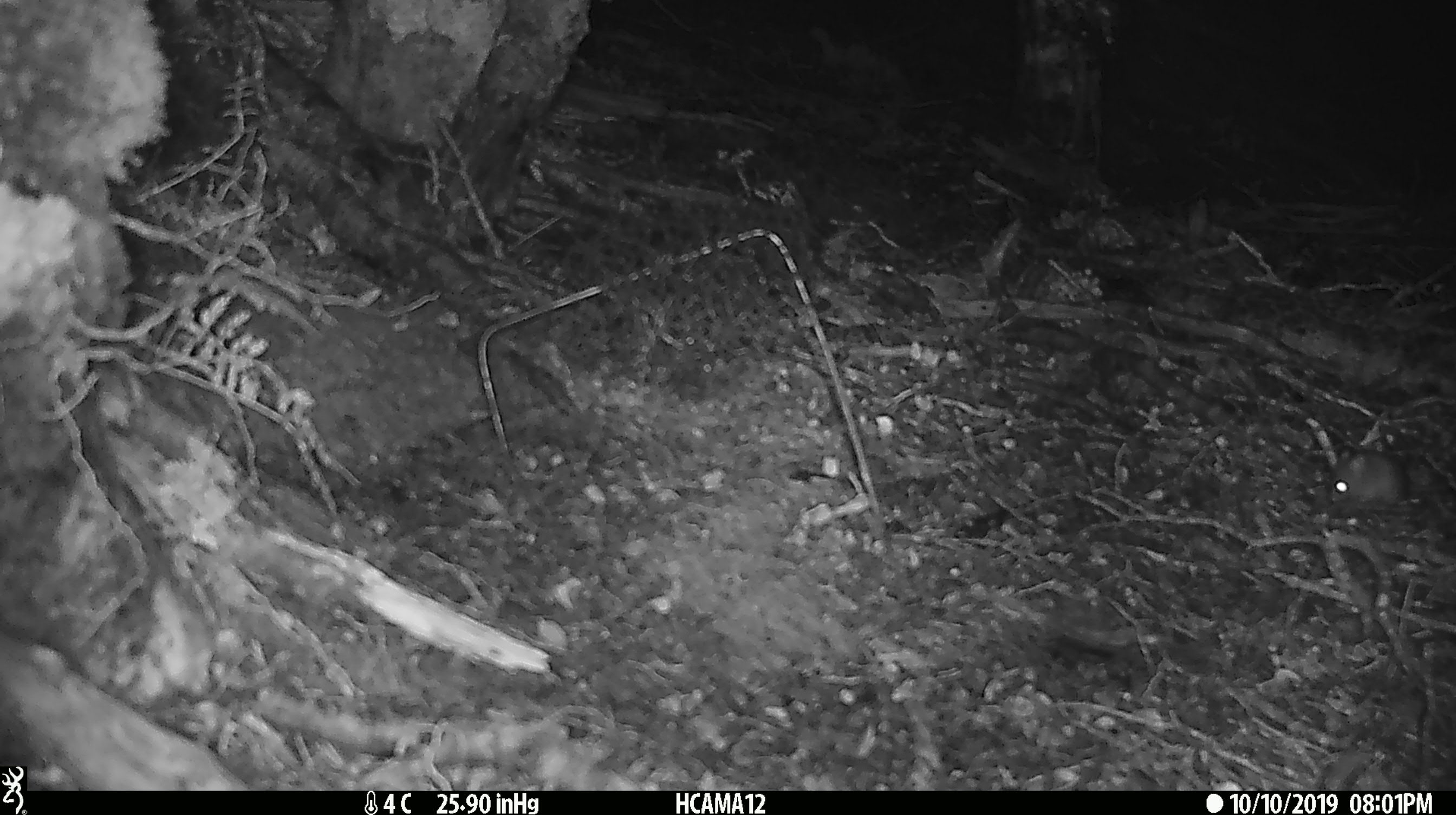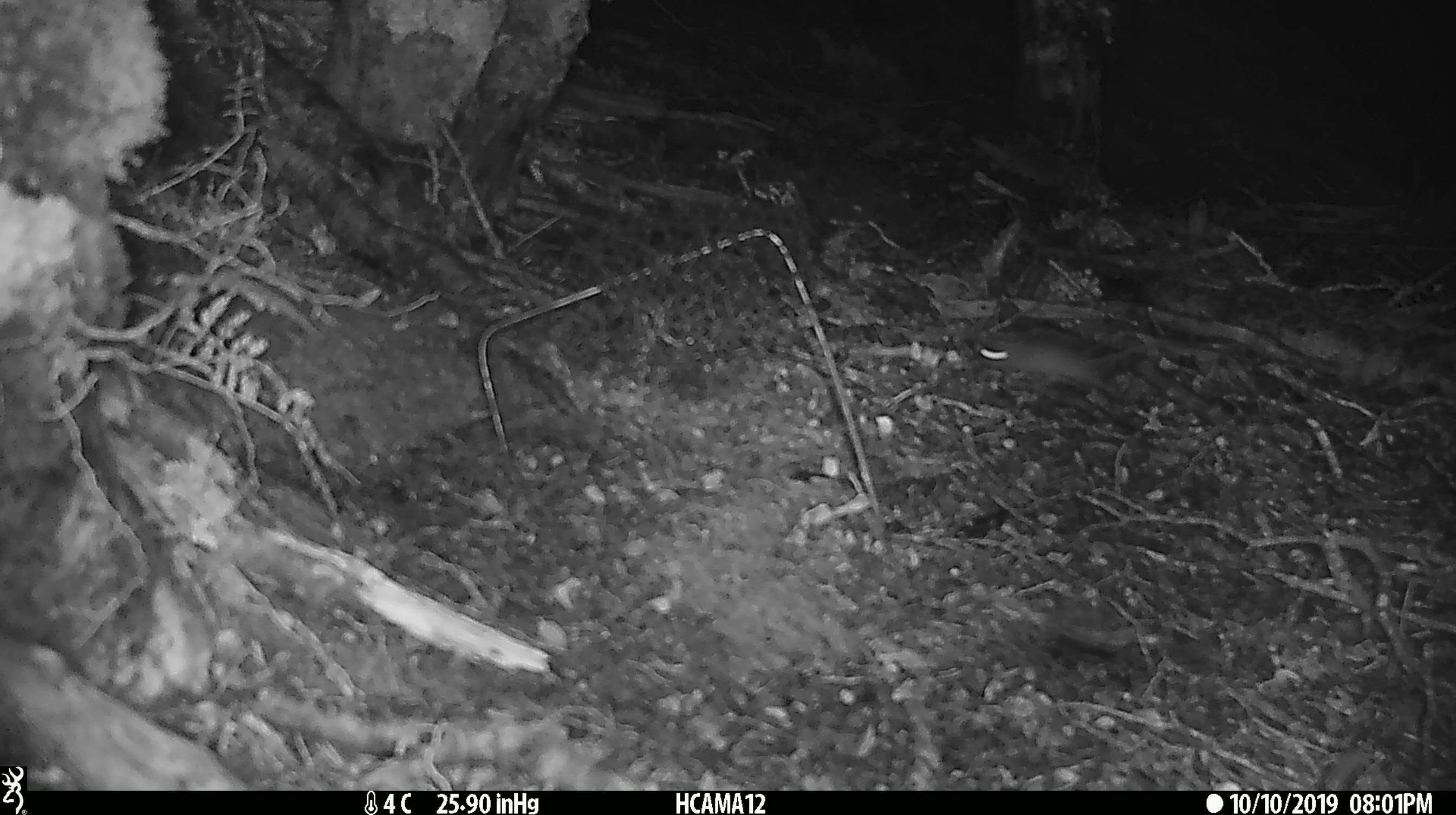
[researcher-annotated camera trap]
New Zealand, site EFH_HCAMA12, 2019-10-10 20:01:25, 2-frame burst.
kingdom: Animalia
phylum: Chordata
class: Mammalia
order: Rodentia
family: Muridae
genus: Mus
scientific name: Mus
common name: mouse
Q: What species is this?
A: Mouse (Mus).